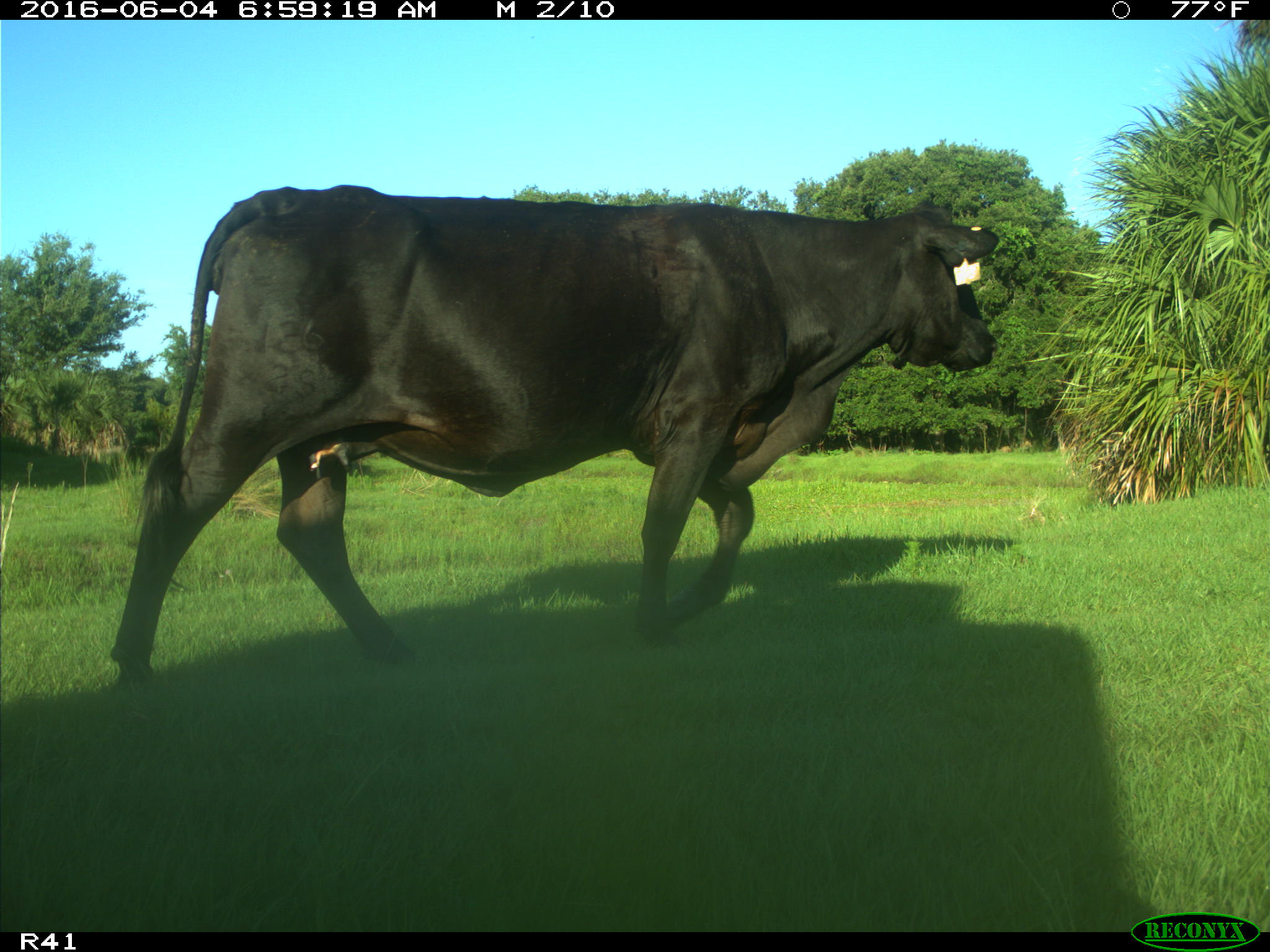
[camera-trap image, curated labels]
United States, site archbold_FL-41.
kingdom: Animalia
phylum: Chordata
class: Mammalia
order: Artiodactyla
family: Bovidae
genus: Bos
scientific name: Bos taurus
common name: domestic cow